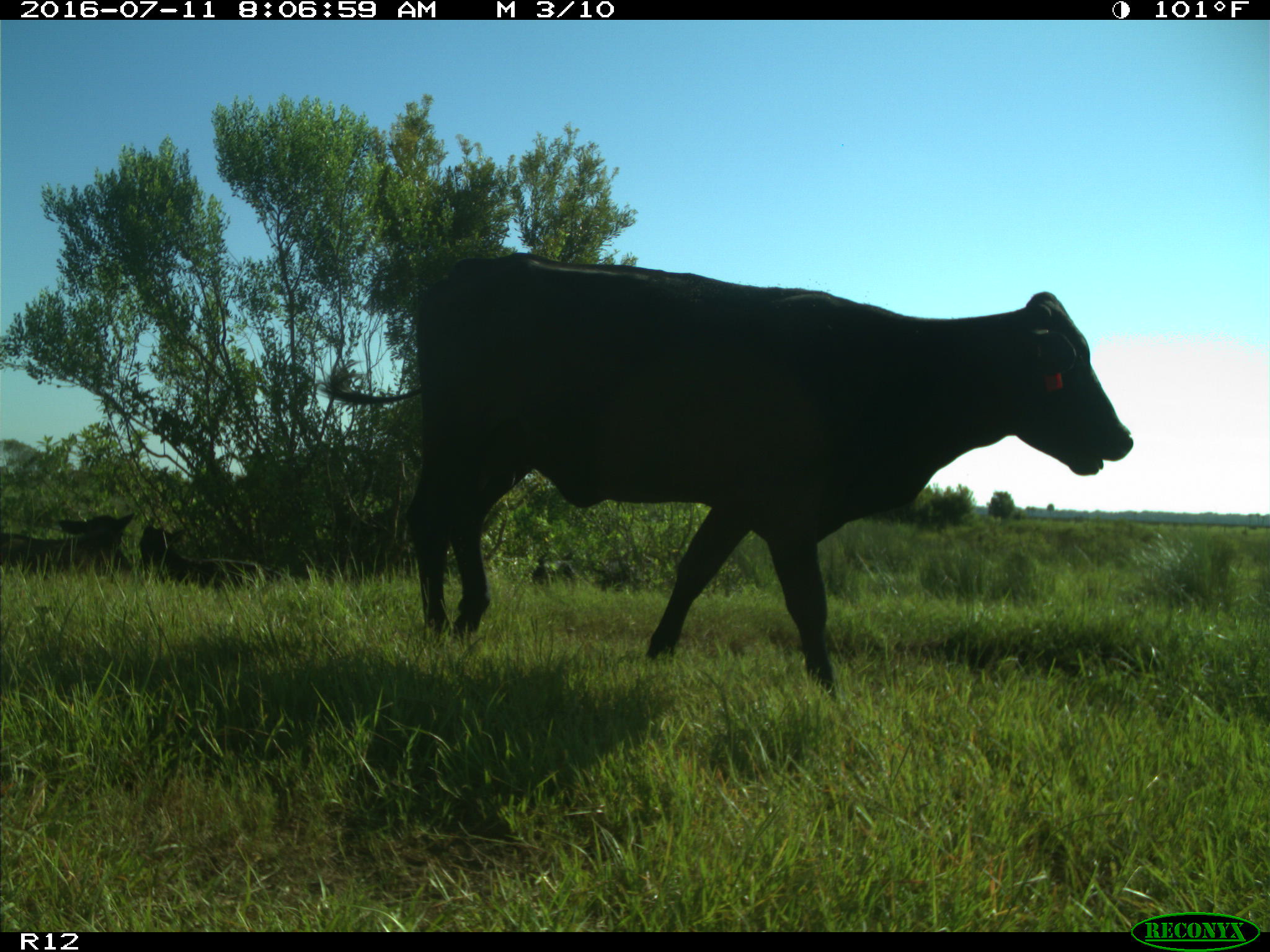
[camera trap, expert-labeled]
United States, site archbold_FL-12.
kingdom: Animalia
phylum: Chordata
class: Mammalia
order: Artiodactyla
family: Bovidae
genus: Bos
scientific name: Bos taurus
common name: domestic cow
Bos taurus (domestic cow).